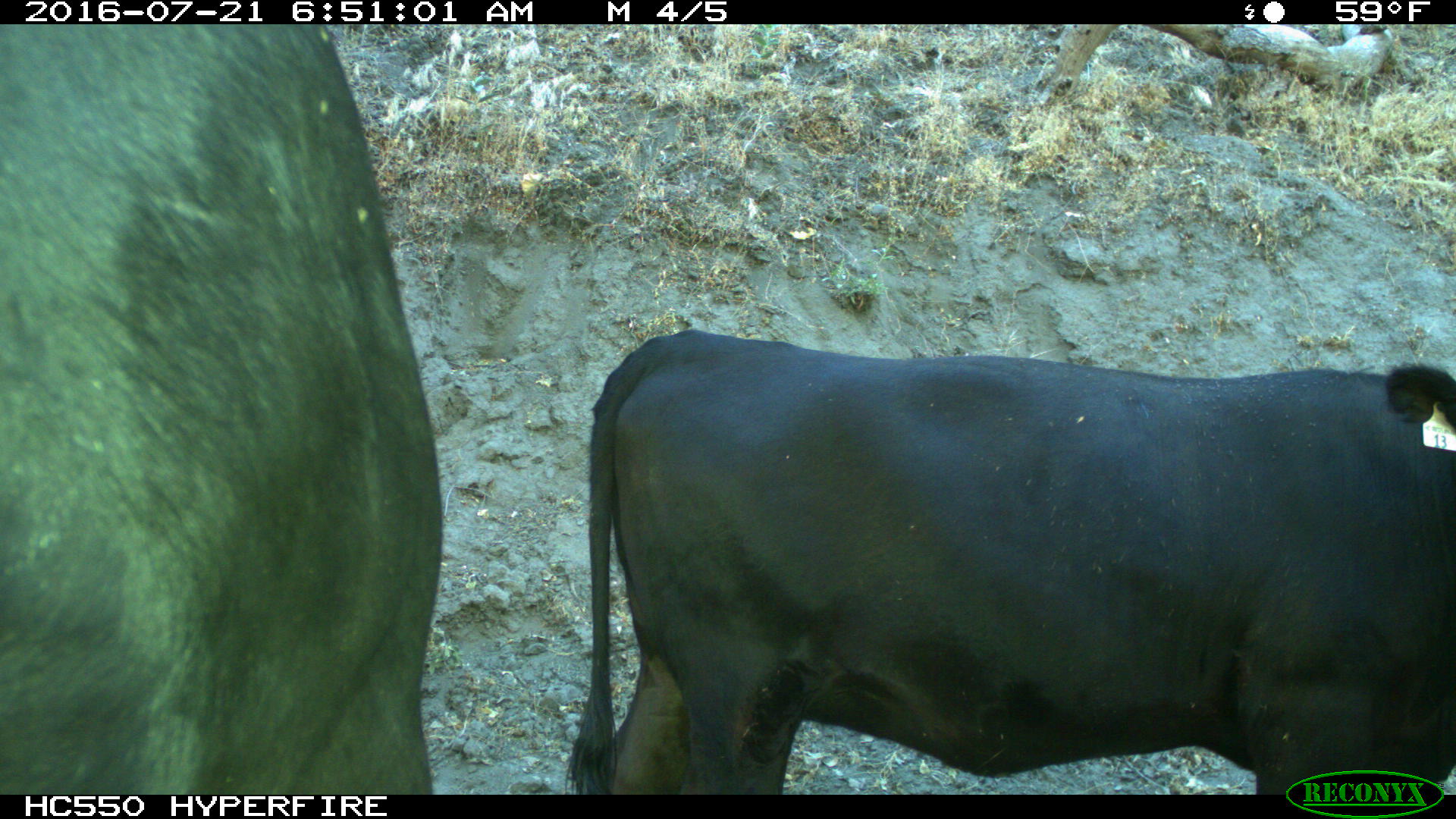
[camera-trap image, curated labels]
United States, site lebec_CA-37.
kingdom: Animalia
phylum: Chordata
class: Mammalia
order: Artiodactyla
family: Bovidae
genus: Bos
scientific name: Bos taurus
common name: domestic cow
Bos taurus (domestic cow).